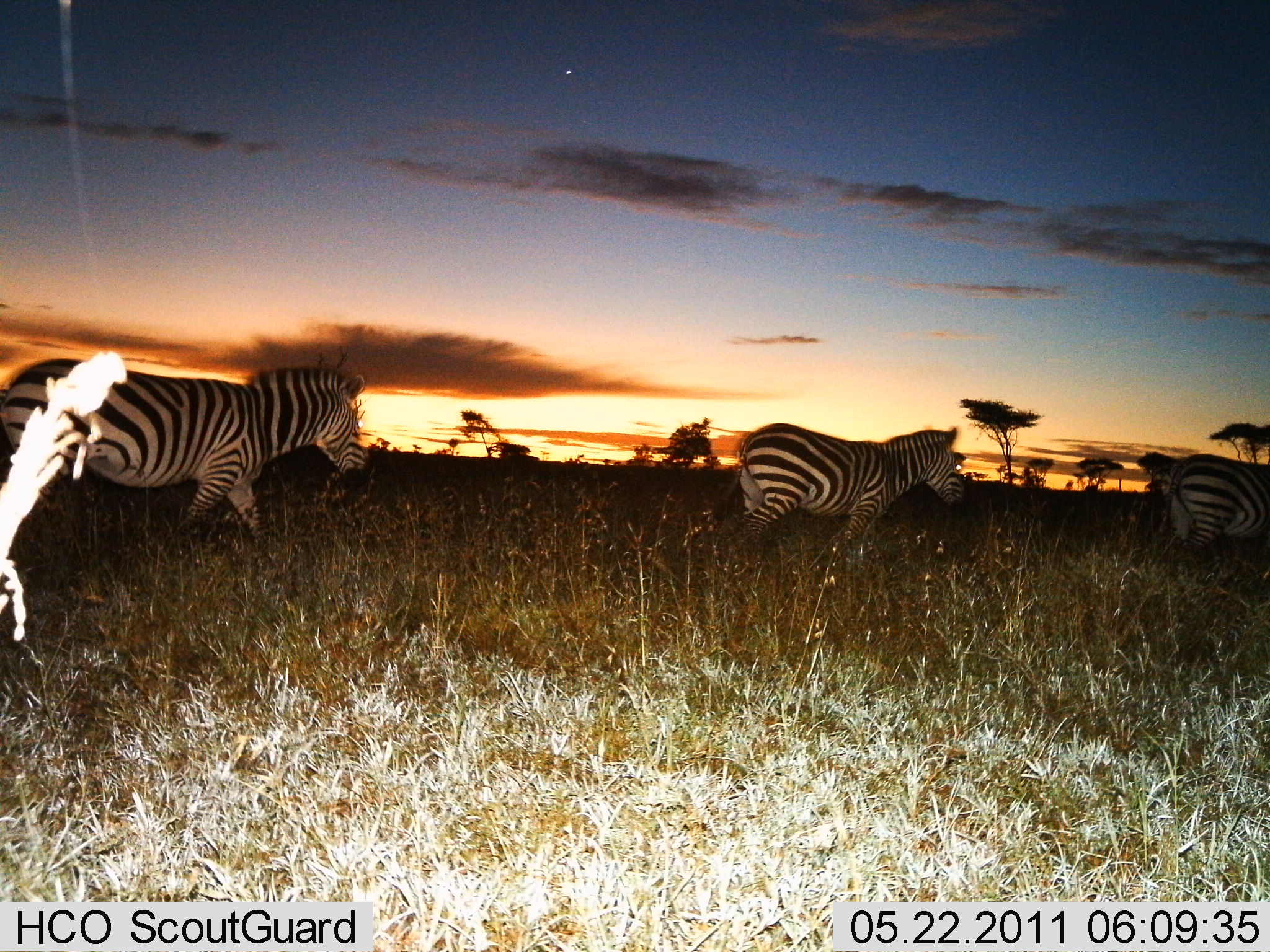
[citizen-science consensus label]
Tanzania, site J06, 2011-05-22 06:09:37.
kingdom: Animalia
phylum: Chordata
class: Mammalia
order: Perissodactyla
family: Equidae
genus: Equus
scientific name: Equus quagga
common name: plains zebra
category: zebra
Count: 3.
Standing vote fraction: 8%.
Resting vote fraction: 0%.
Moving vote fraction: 92%.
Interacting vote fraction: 0%.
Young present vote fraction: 0%.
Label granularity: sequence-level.